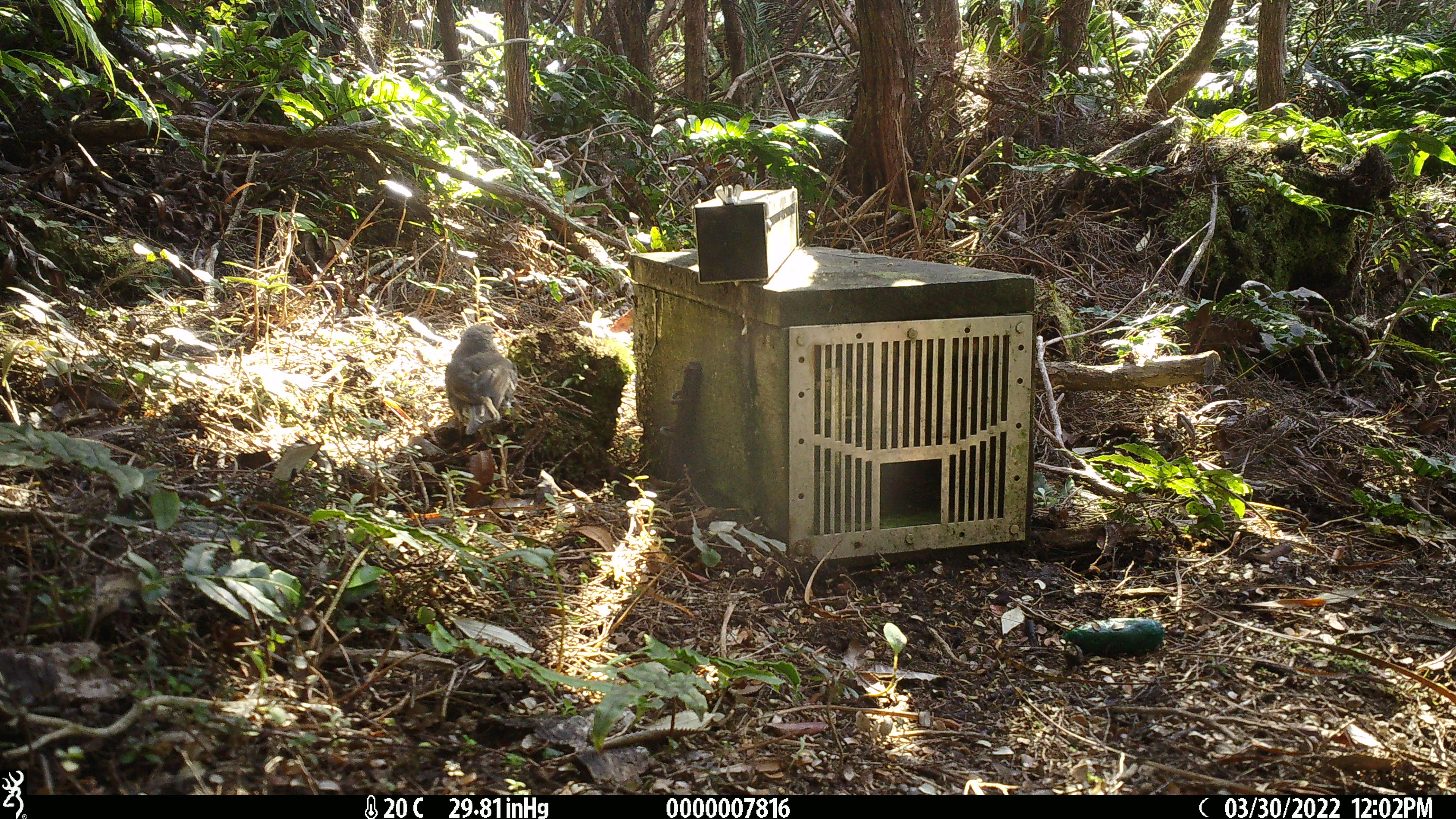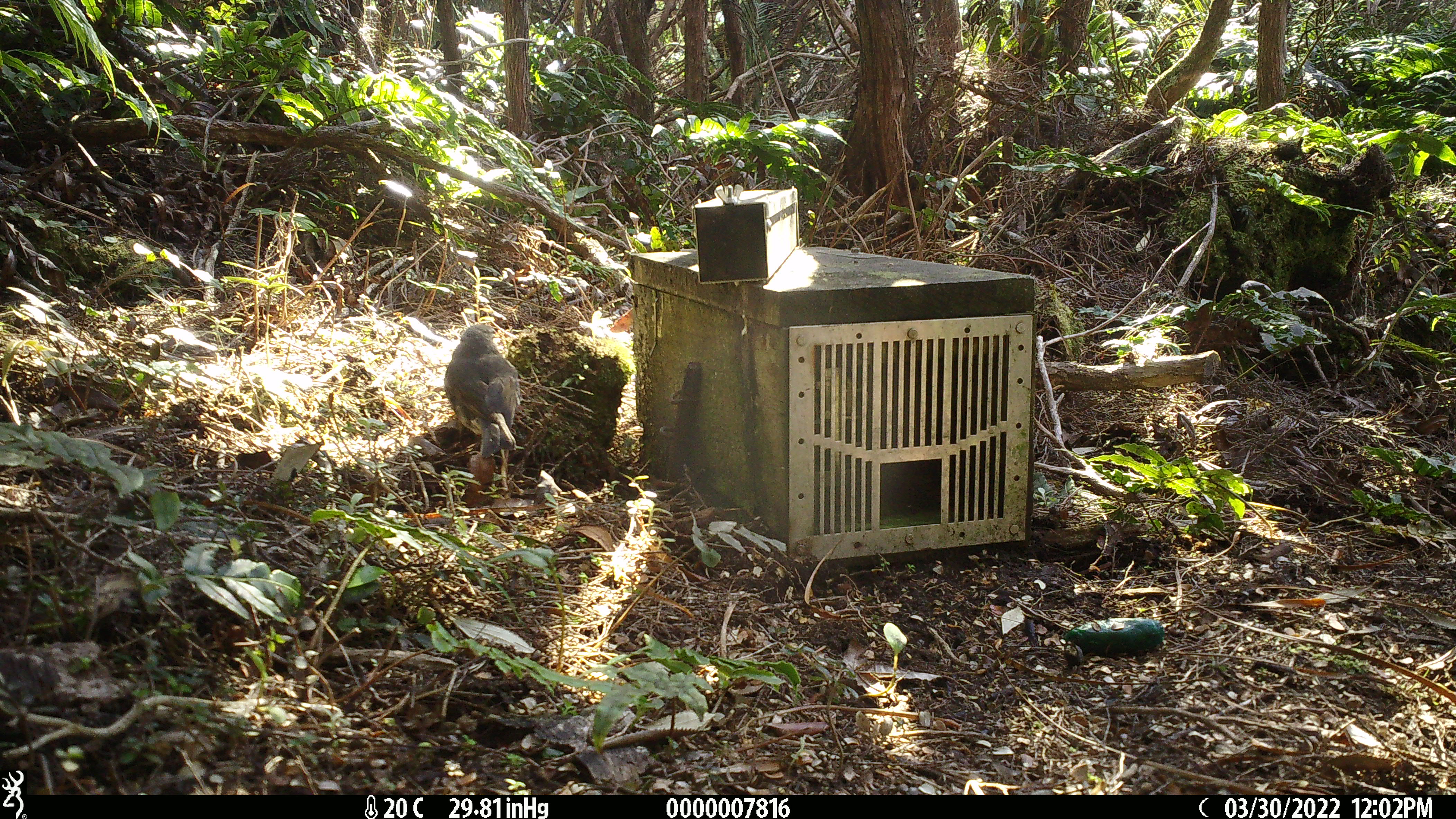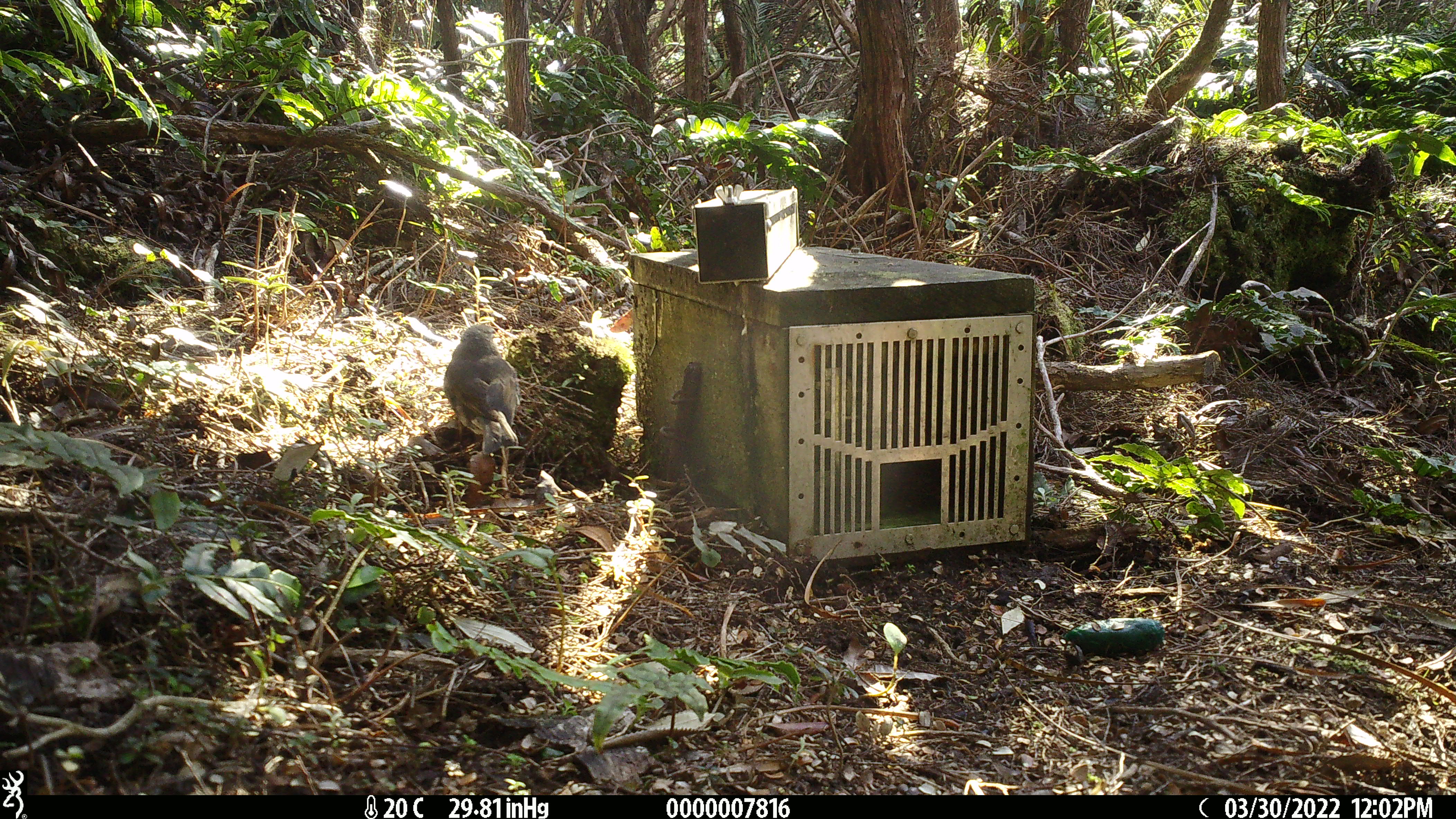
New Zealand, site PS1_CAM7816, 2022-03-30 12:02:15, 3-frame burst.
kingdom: Animalia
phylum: Chordata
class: Aves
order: Passeriformes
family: Petroicidae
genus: Petroica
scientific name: Petroica australis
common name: new zealand robin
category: robin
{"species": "robin (new zealand robin) (Petroica australis)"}